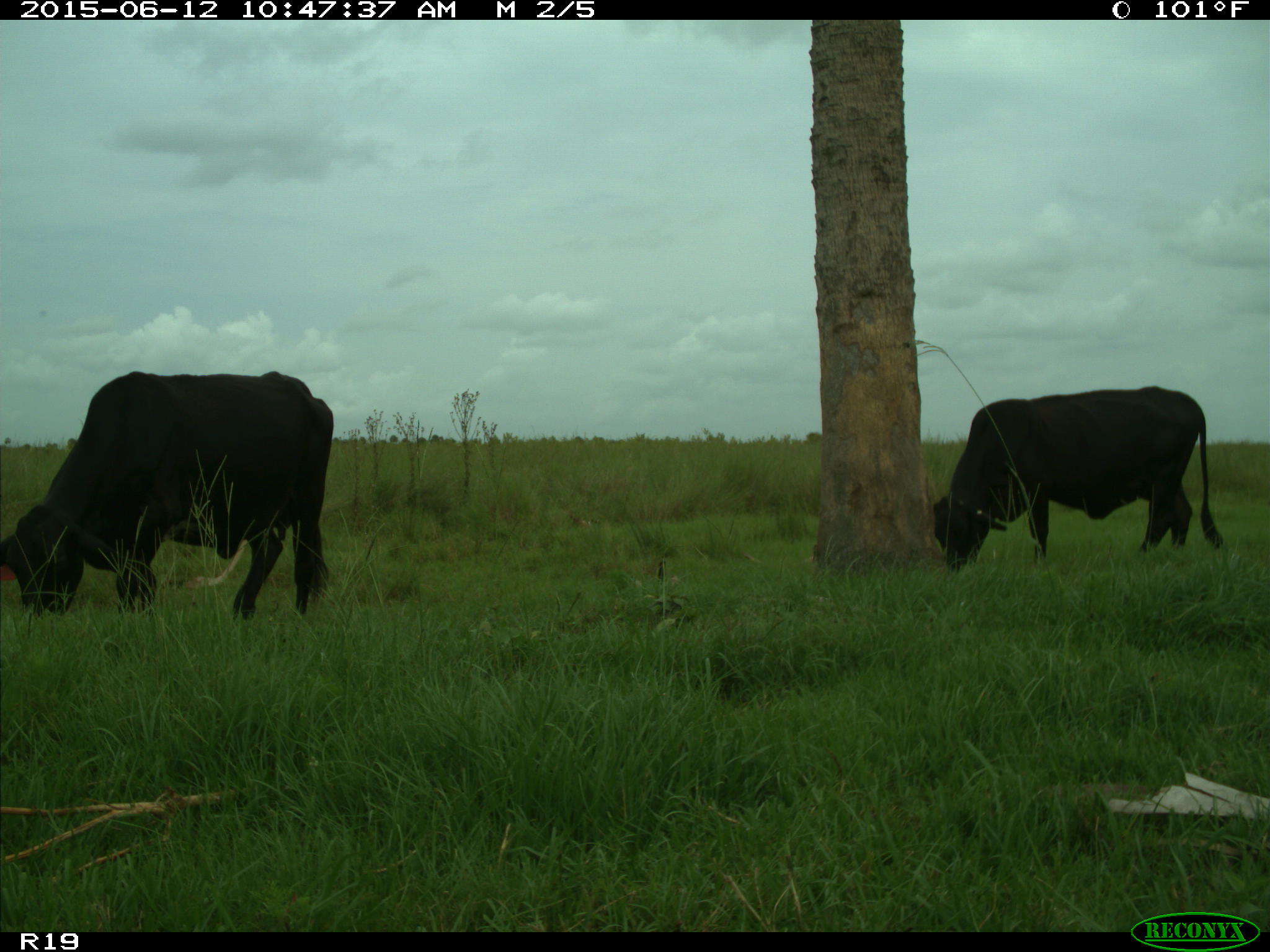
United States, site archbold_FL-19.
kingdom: Animalia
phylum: Chordata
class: Mammalia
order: Artiodactyla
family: Bovidae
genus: Bos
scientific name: Bos taurus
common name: domestic cow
Bos taurus (domestic cow).